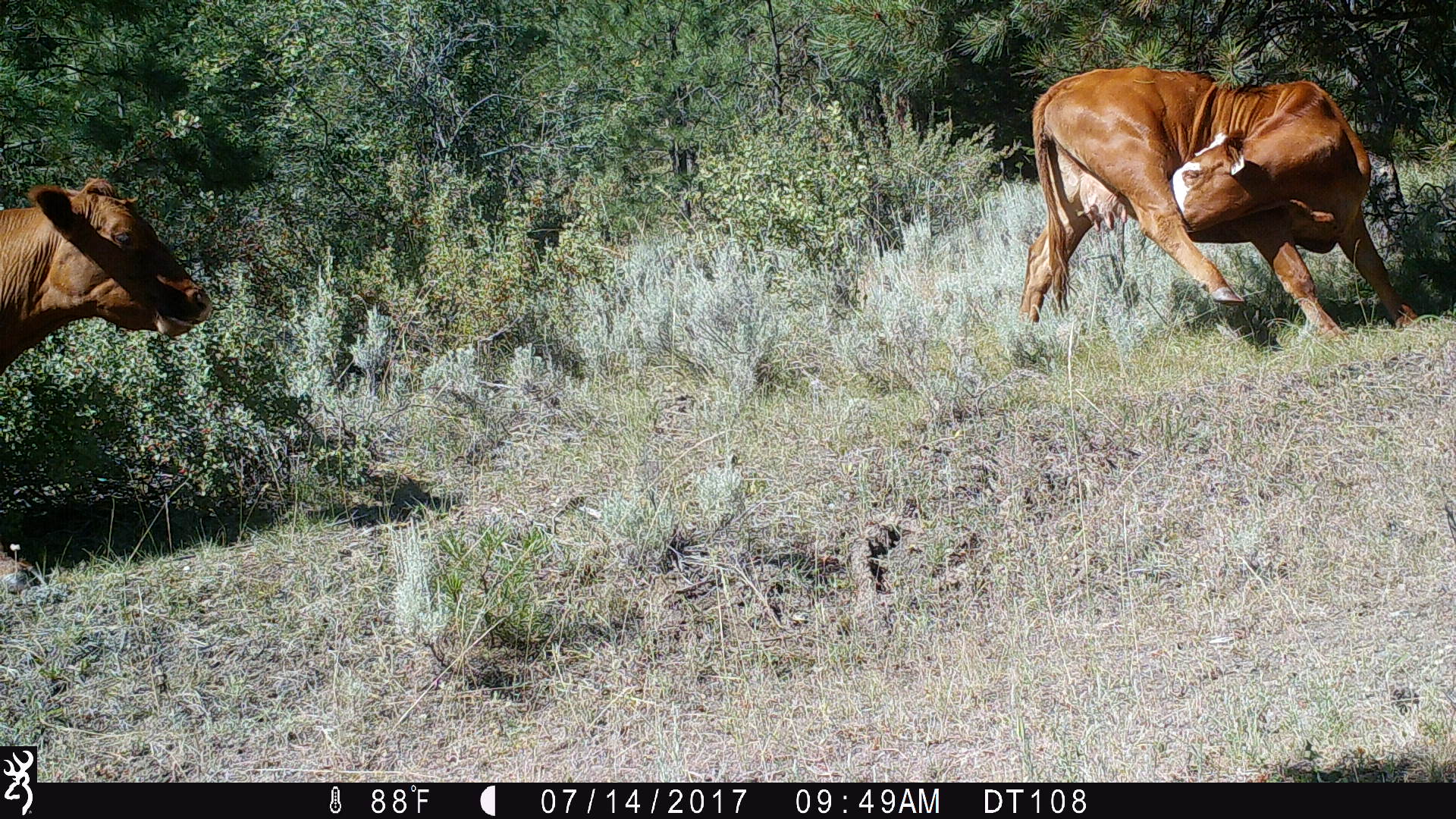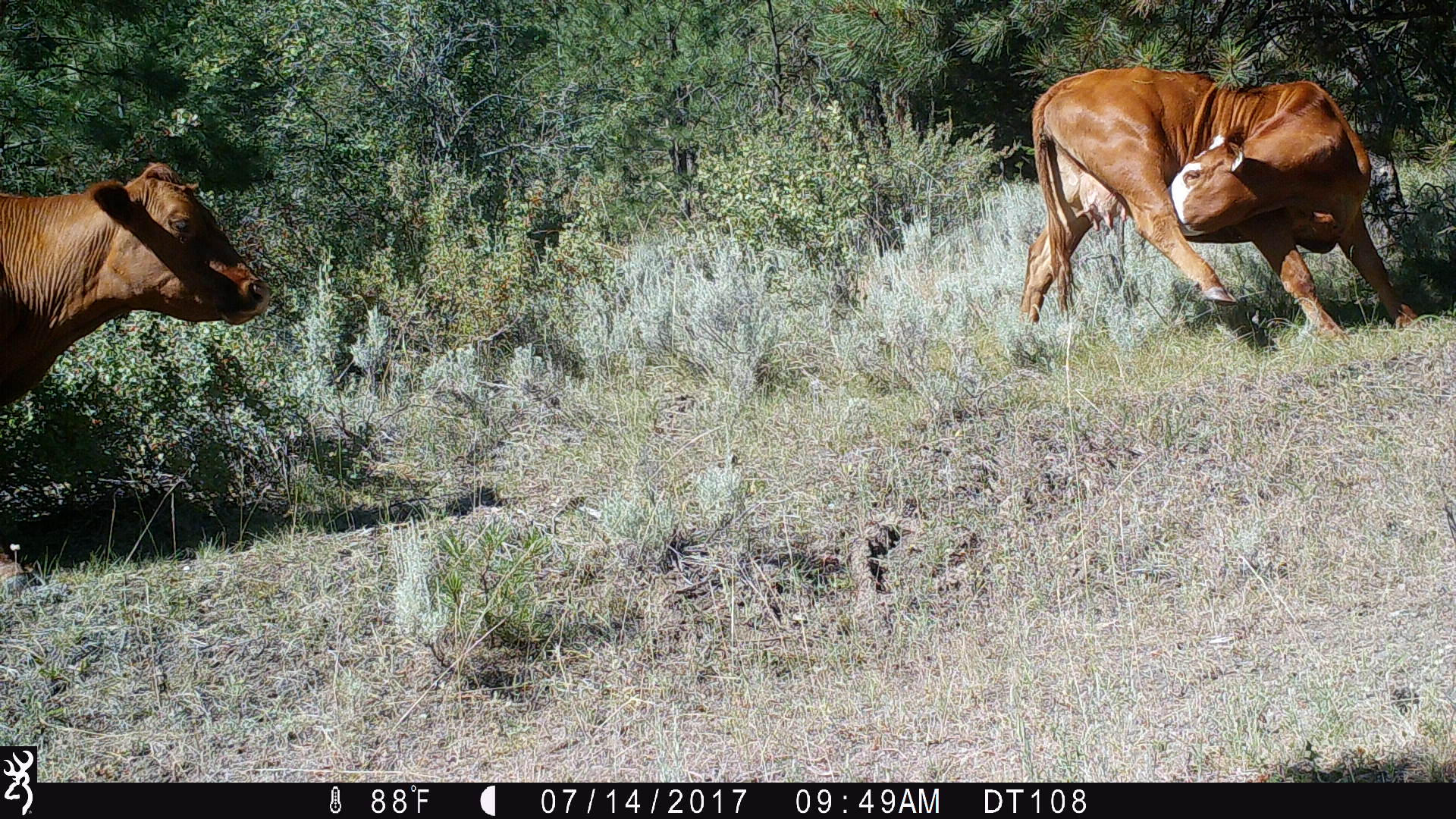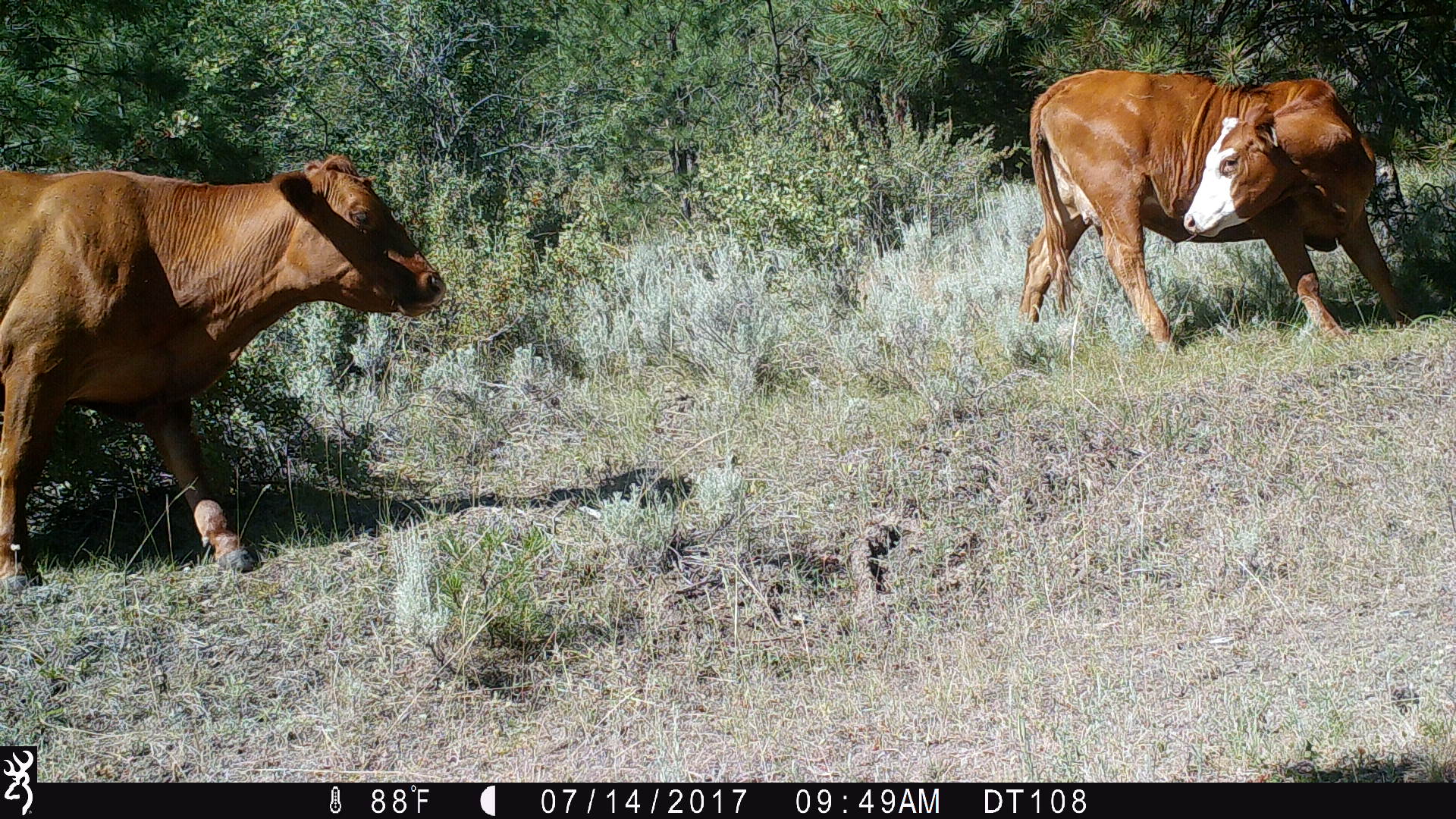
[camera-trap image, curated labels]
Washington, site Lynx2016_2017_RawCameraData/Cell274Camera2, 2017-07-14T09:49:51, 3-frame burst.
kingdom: Animalia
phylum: Chordata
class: Mammalia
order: Artiodactyla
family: Bovidae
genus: Bos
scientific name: Bos taurus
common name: domestic cattle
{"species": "domestic cattle (Bos taurus)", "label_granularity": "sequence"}